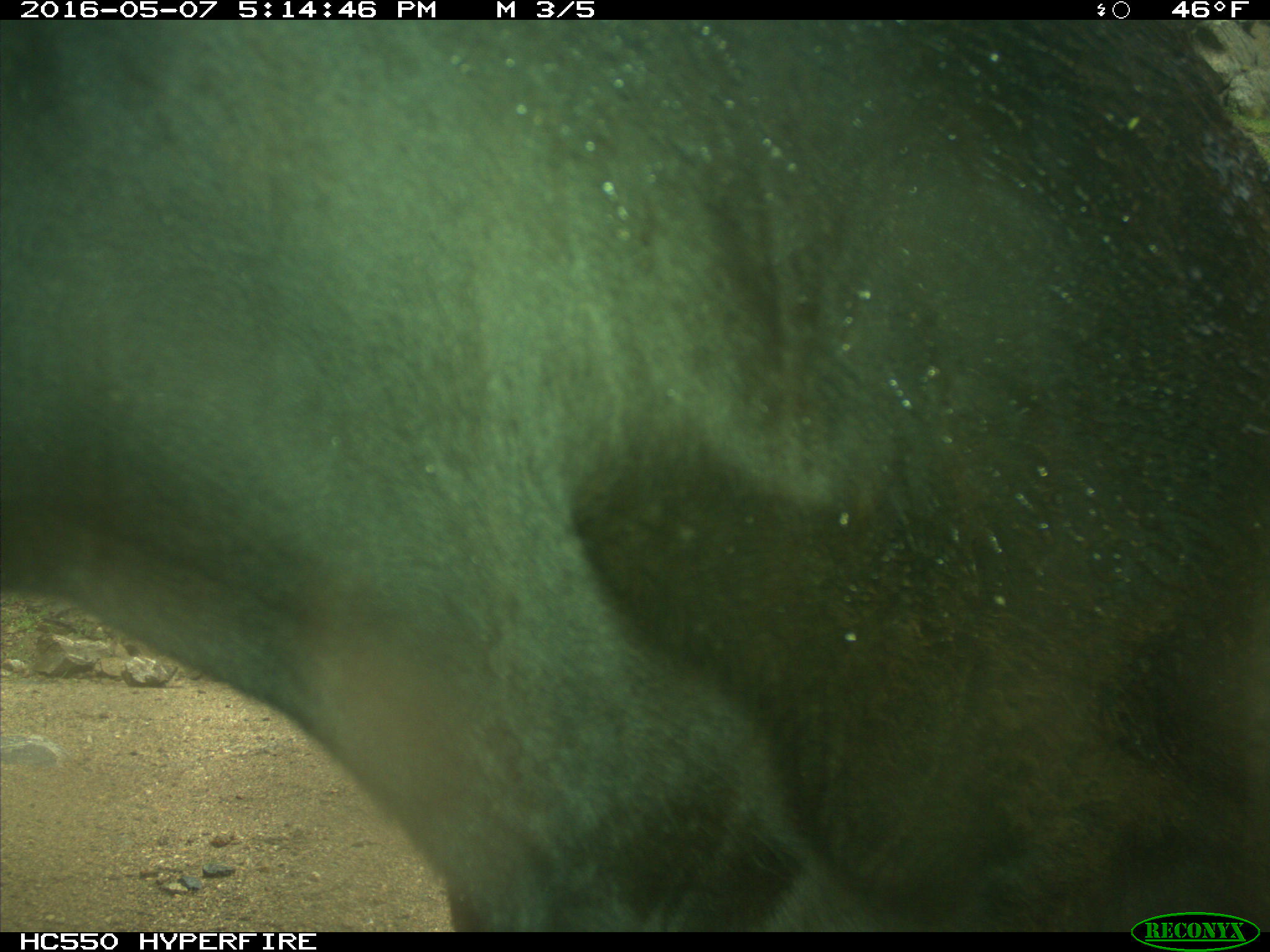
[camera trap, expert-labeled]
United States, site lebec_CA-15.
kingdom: Animalia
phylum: Chordata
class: Mammalia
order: Artiodactyla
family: Bovidae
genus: Bos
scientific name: Bos taurus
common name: domestic cow